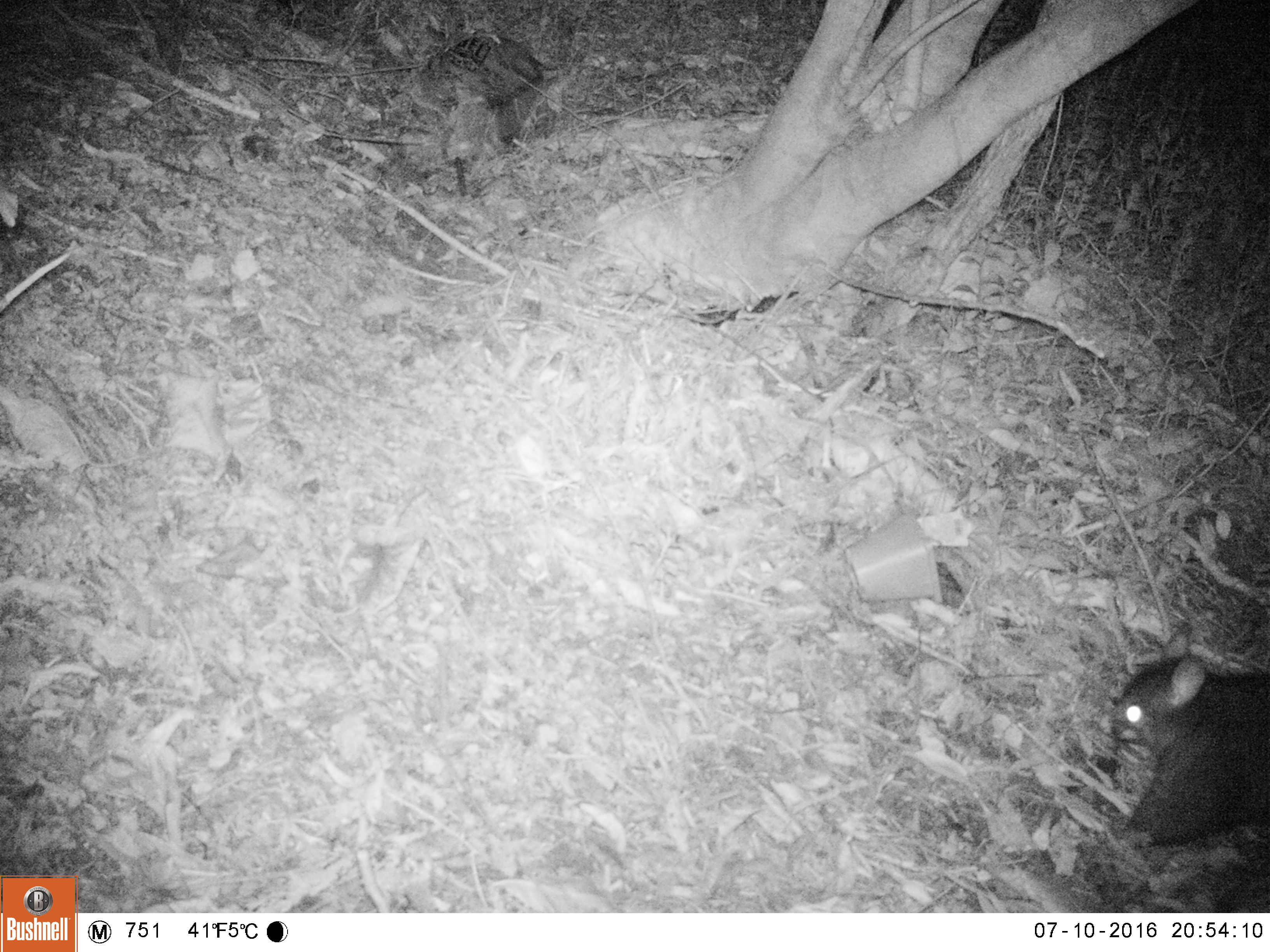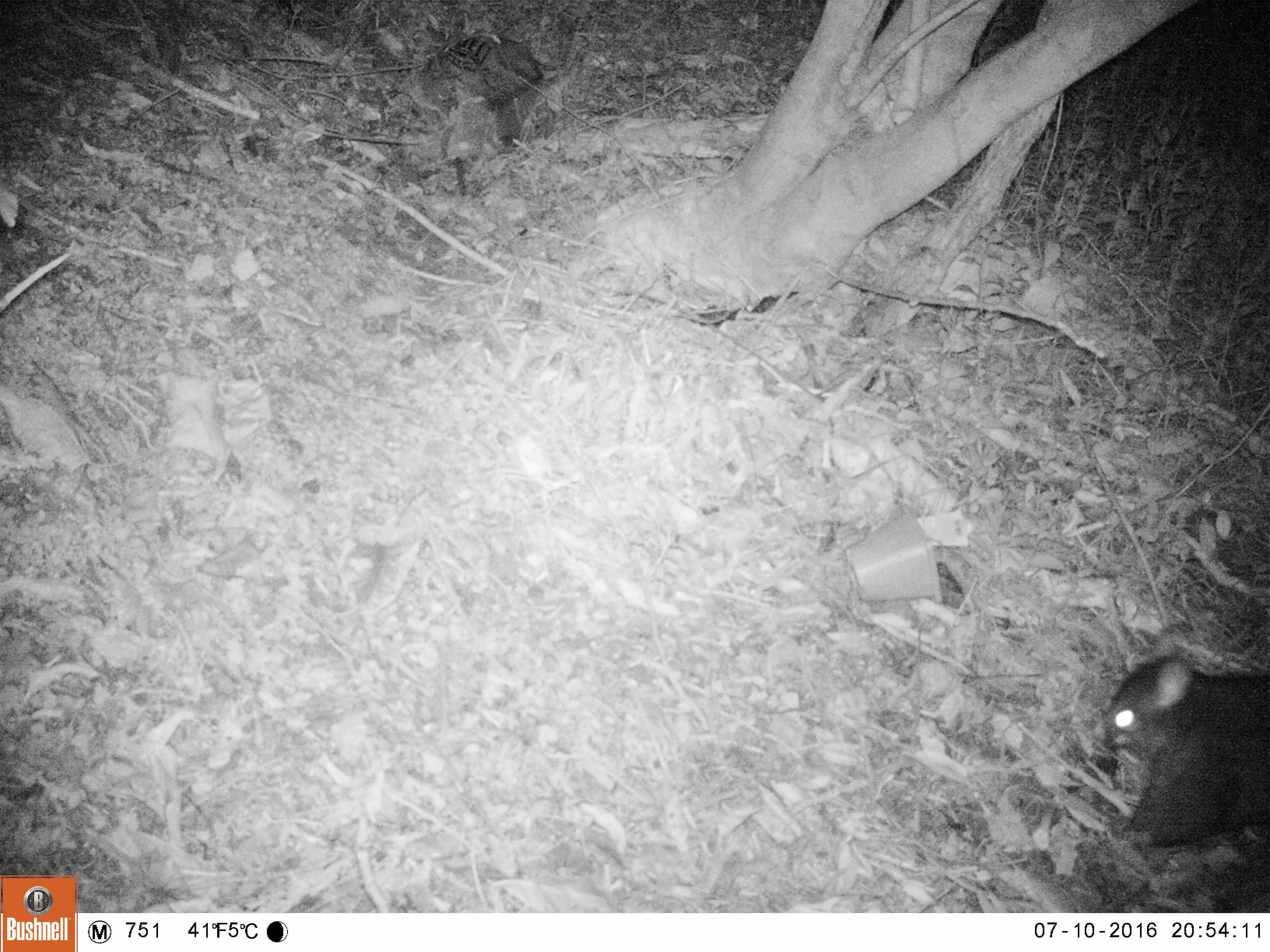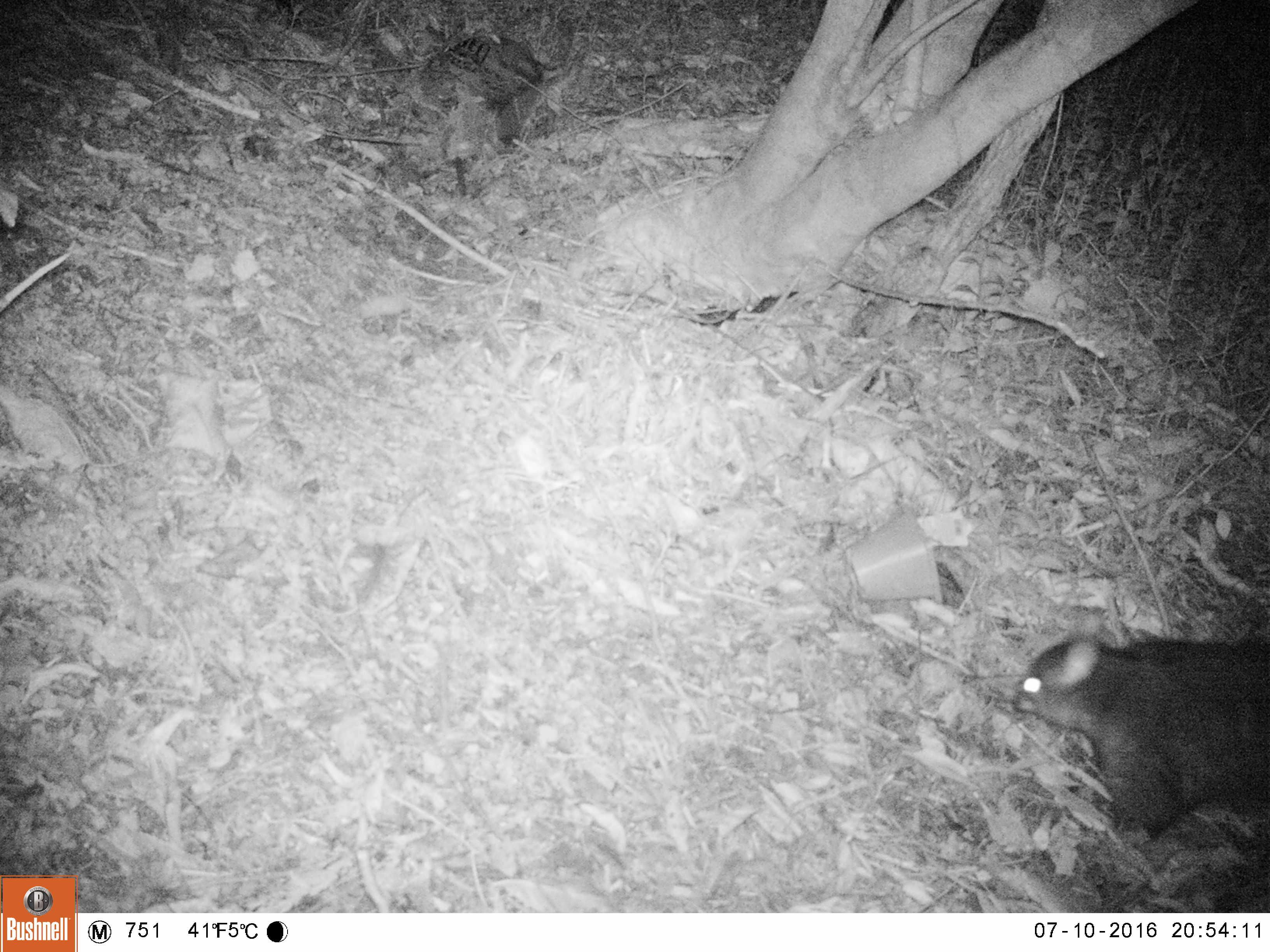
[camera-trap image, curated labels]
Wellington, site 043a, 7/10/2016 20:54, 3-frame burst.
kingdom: Animalia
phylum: Chordata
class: Mammalia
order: Didelphimorphia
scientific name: Didelphimorphia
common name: possum